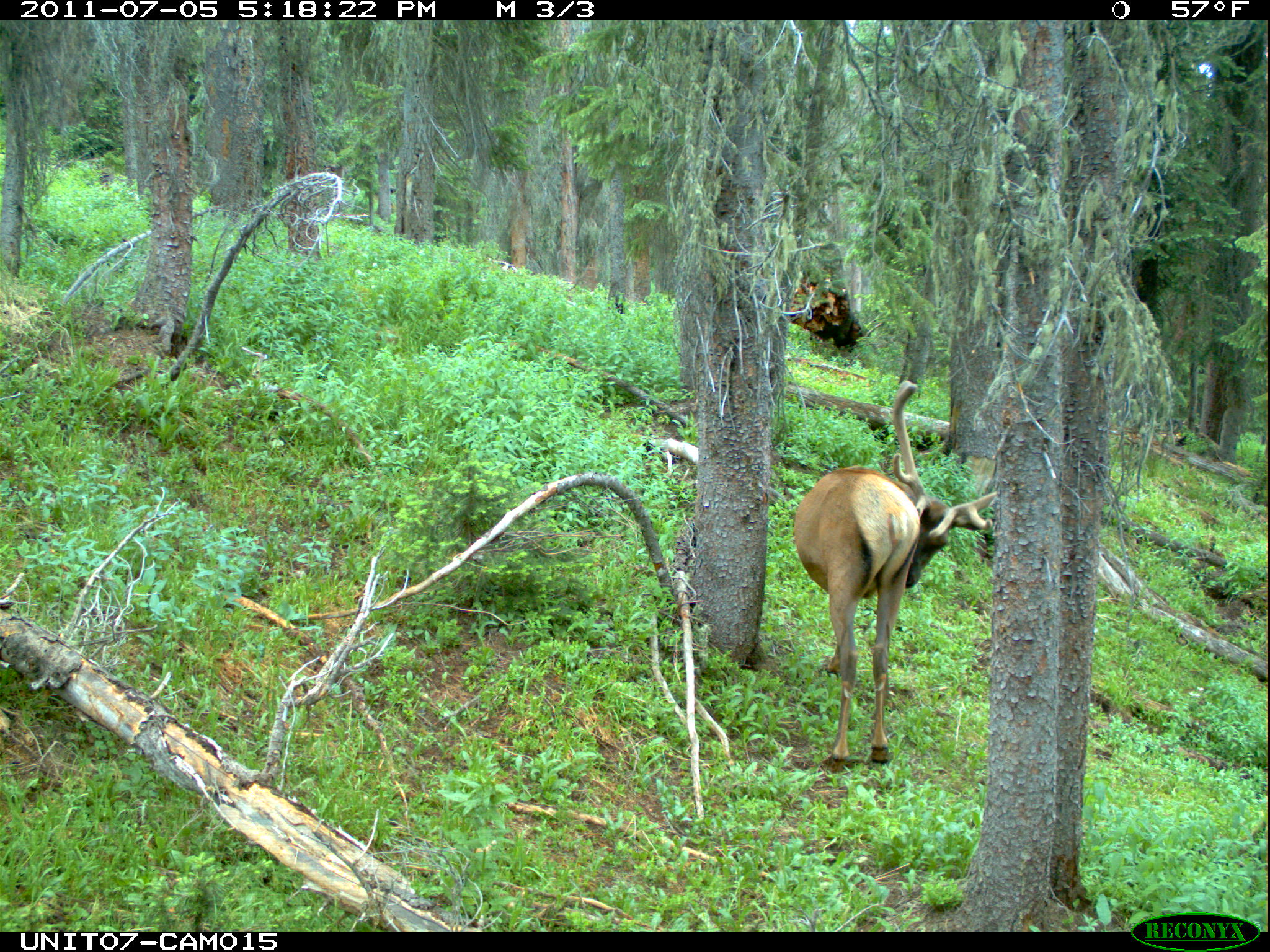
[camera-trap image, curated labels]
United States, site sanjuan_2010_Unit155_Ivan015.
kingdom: Animalia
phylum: Chordata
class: Mammalia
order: Artiodactyla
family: Cervidae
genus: Cervus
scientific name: Cervus elaphus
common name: red deer